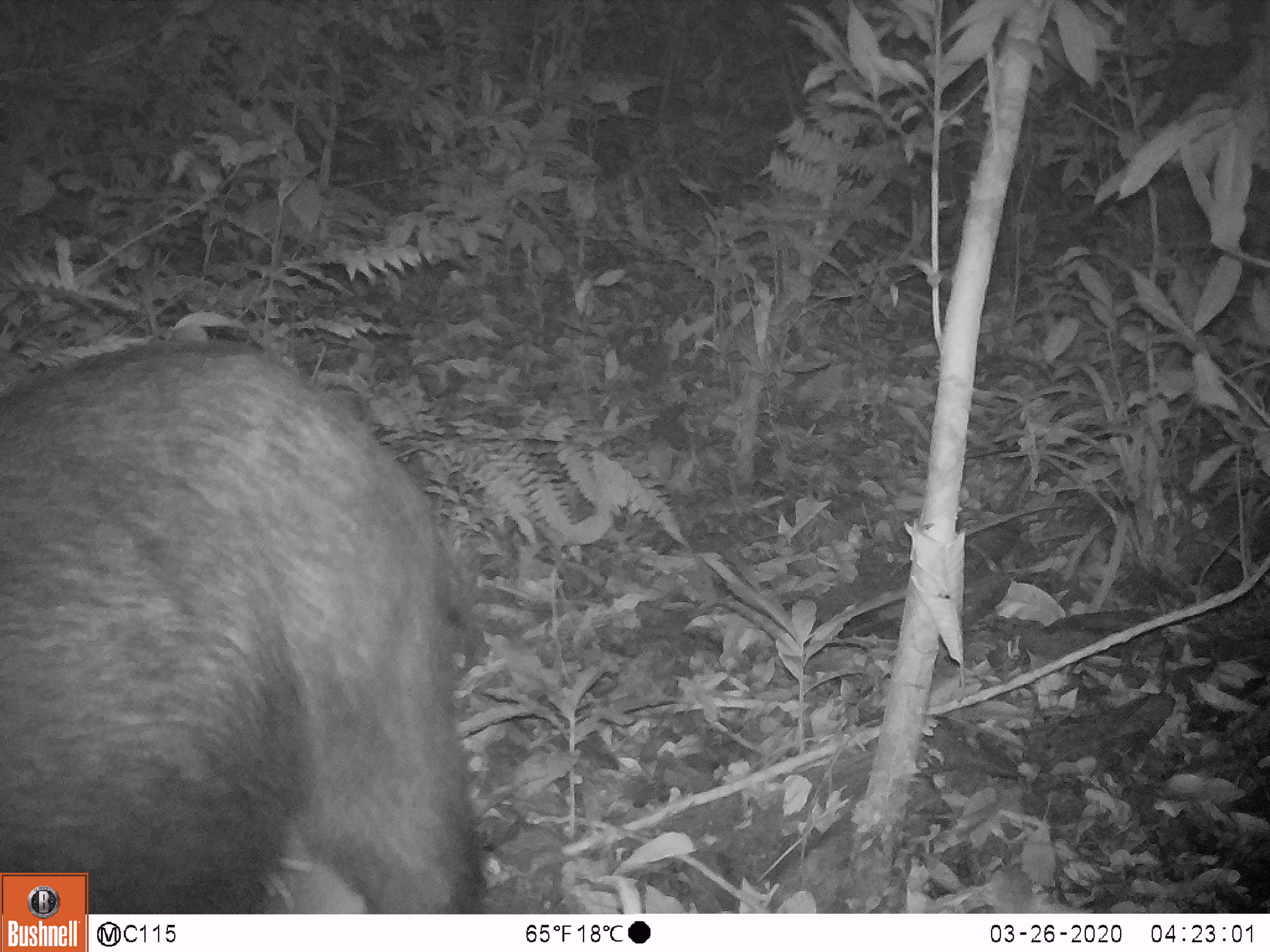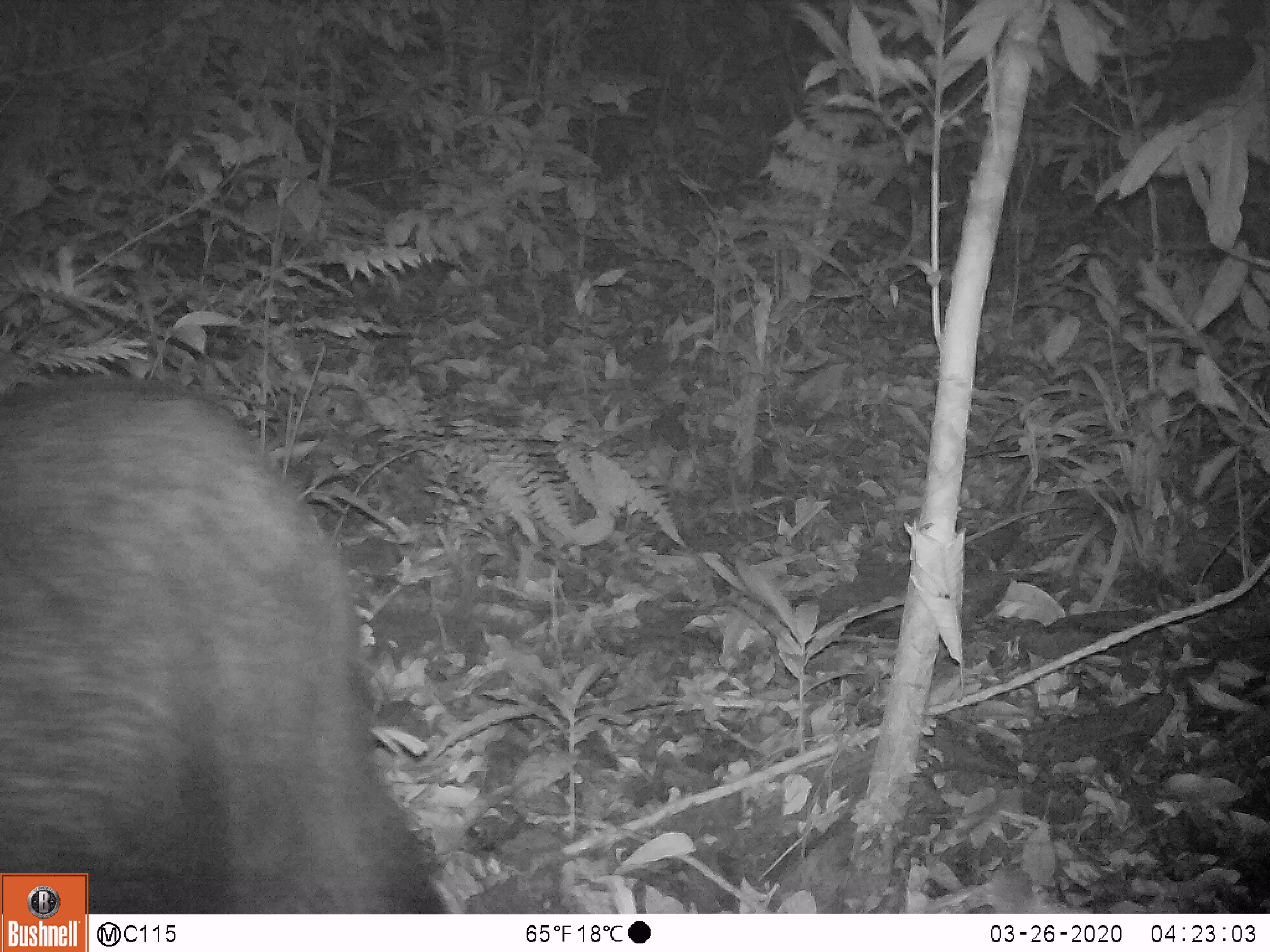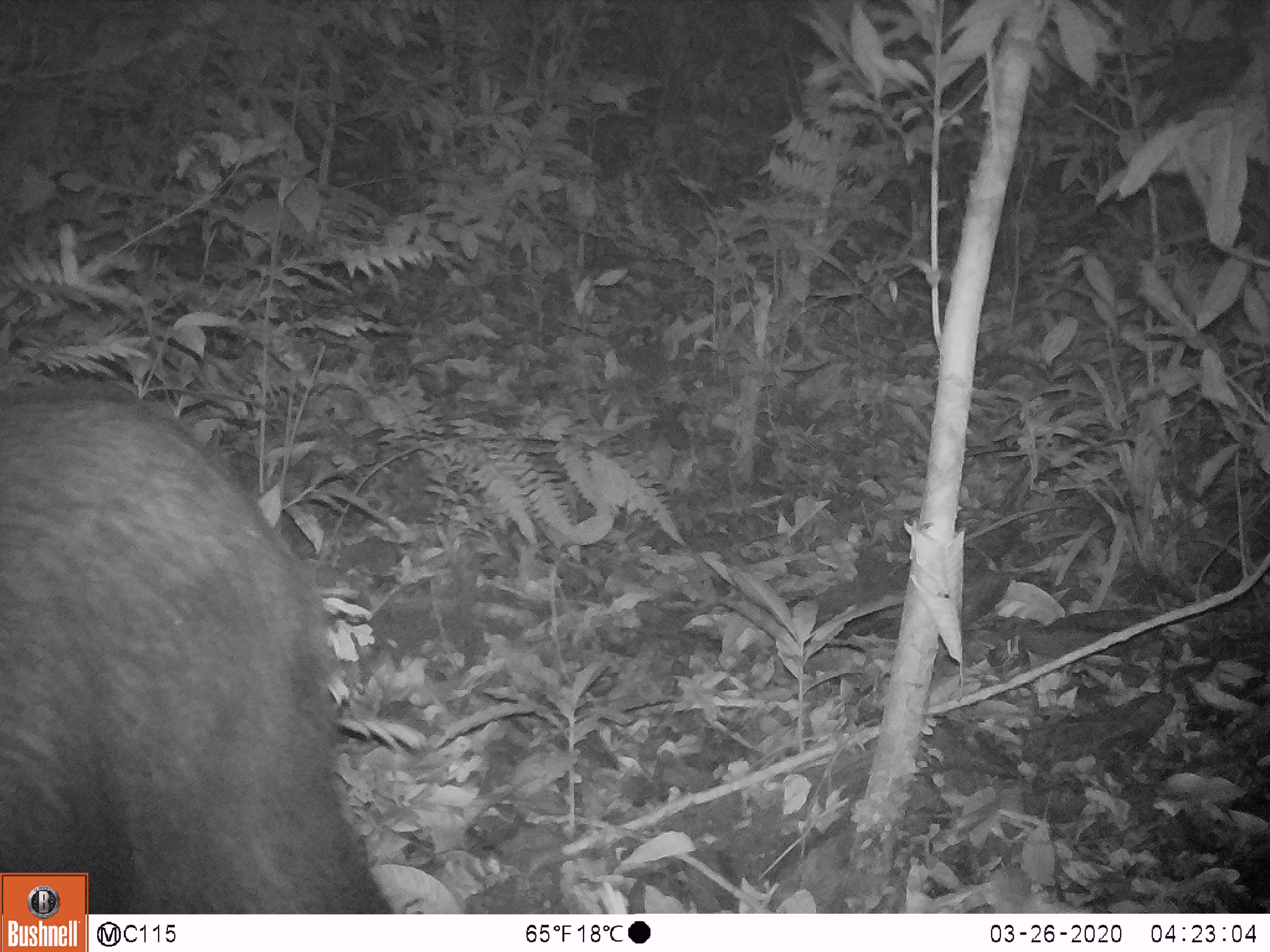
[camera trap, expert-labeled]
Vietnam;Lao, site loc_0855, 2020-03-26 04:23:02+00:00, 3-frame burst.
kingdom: Animalia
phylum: Chordata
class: Mammalia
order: Artiodactyla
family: Bovidae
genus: Capricornis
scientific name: Capricornis sumatraensis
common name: chinese serow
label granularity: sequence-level